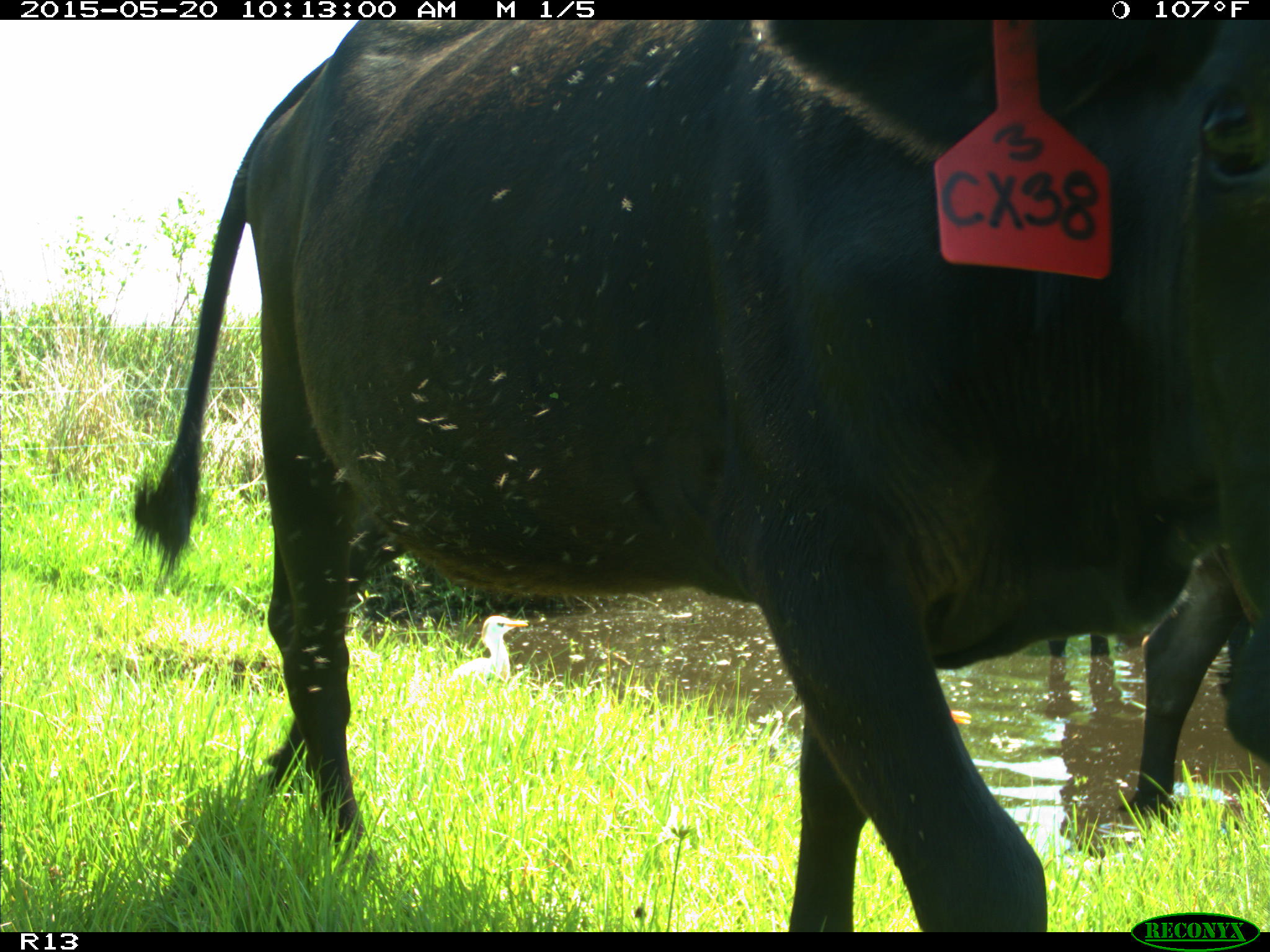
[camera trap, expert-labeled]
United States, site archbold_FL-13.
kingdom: Animalia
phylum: Chordata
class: Mammalia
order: Artiodactyla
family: Bovidae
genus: Bos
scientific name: Bos taurus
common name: domestic cow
Bos taurus (domestic cow).